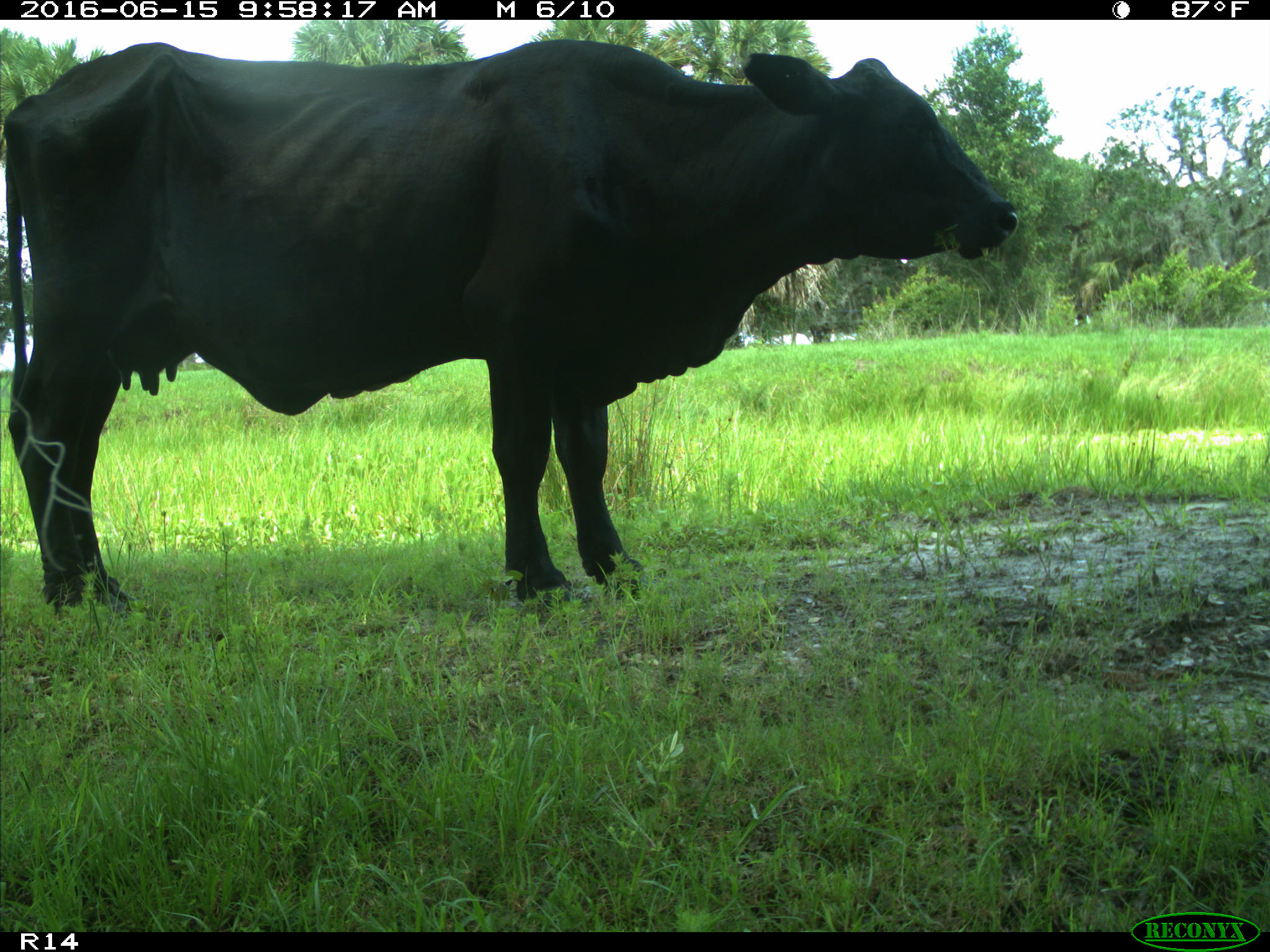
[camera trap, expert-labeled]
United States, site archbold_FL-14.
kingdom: Animalia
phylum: Chordata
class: Mammalia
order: Artiodactyla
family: Bovidae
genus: Bos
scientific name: Bos taurus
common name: domestic cow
Bos taurus (domestic cow).